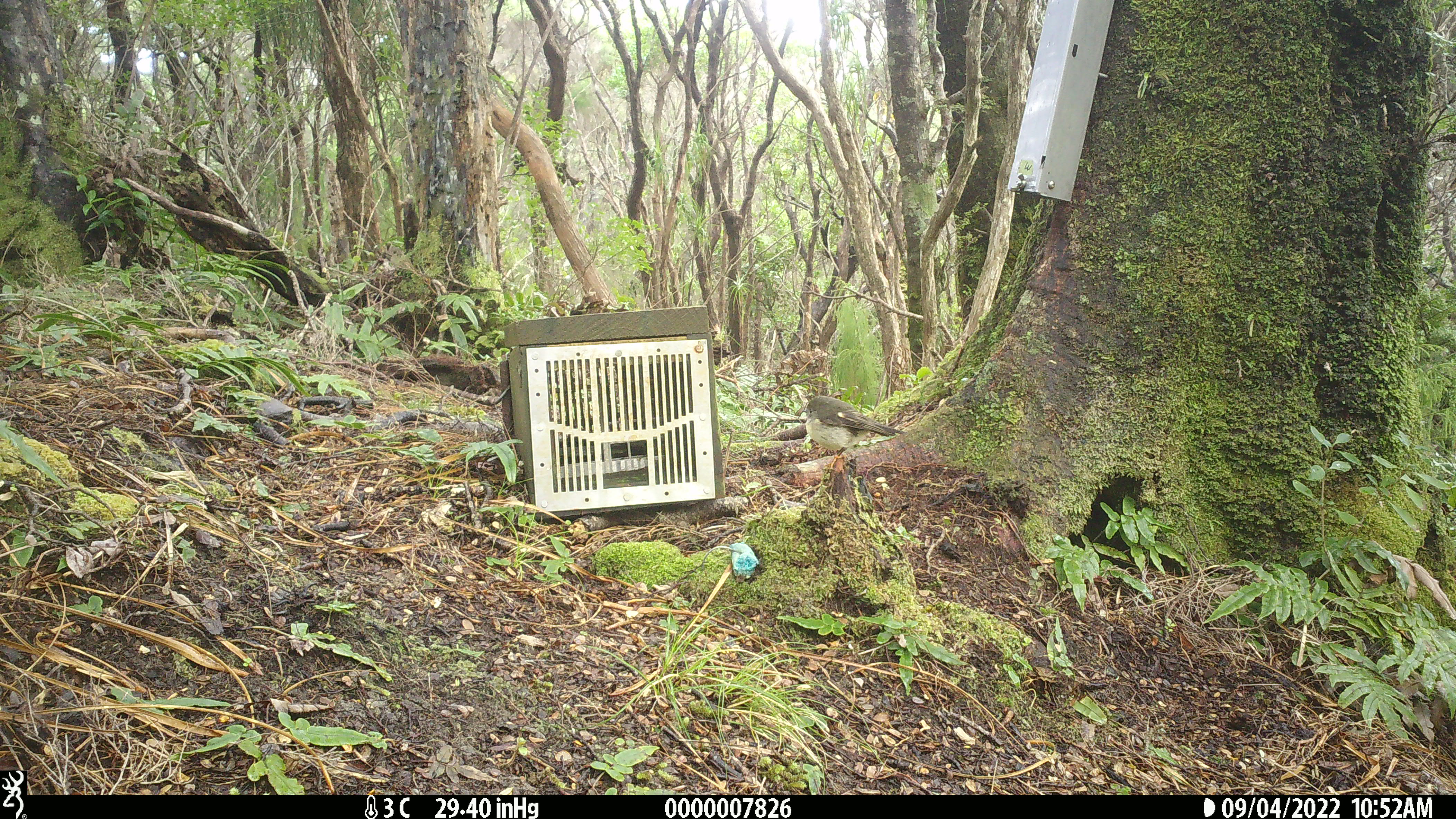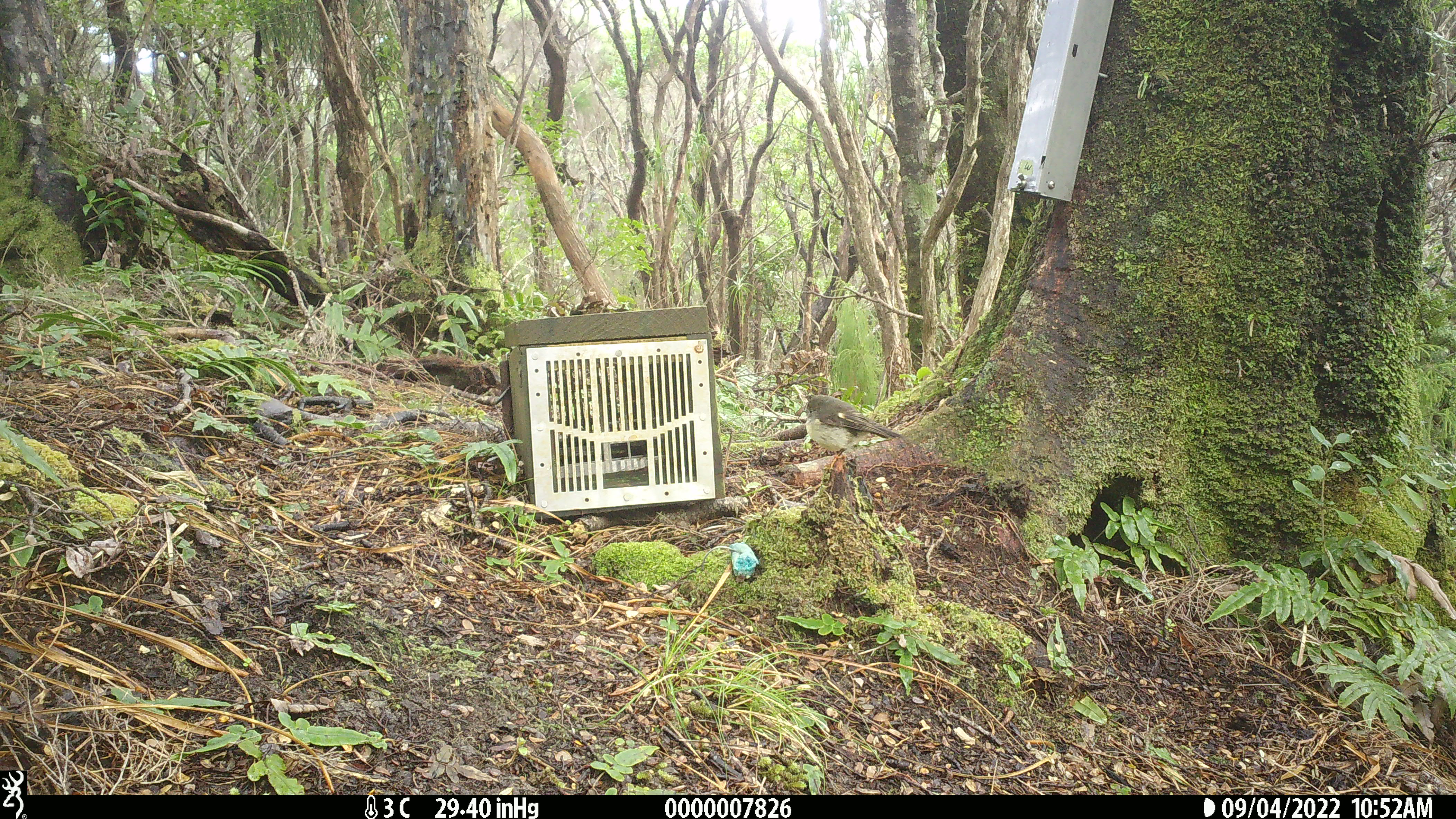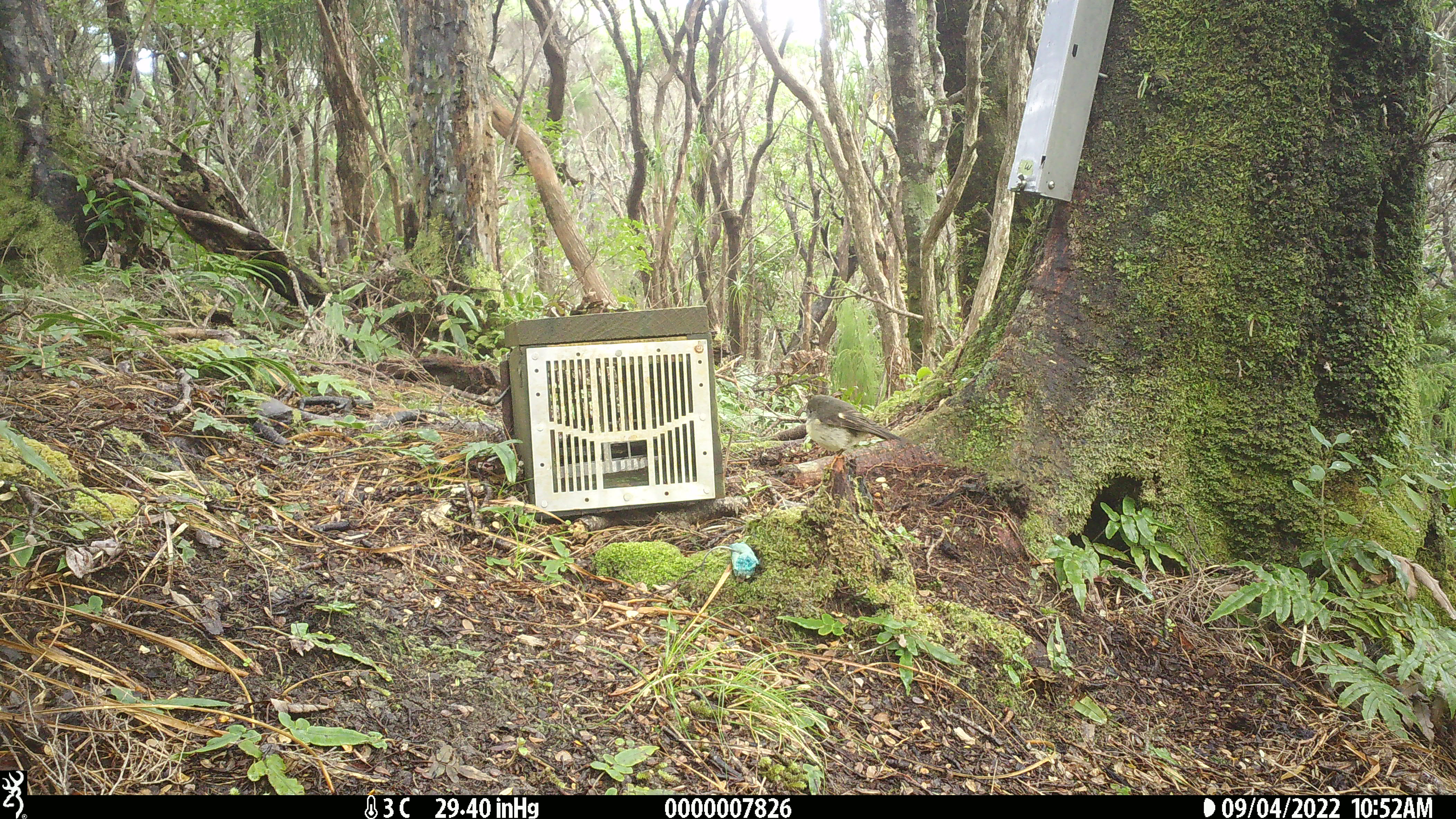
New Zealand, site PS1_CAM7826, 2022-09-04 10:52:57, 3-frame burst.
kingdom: Animalia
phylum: Chordata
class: Aves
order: Passeriformes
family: Petroicidae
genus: Petroica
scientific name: Petroica macrocephala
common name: tomtit